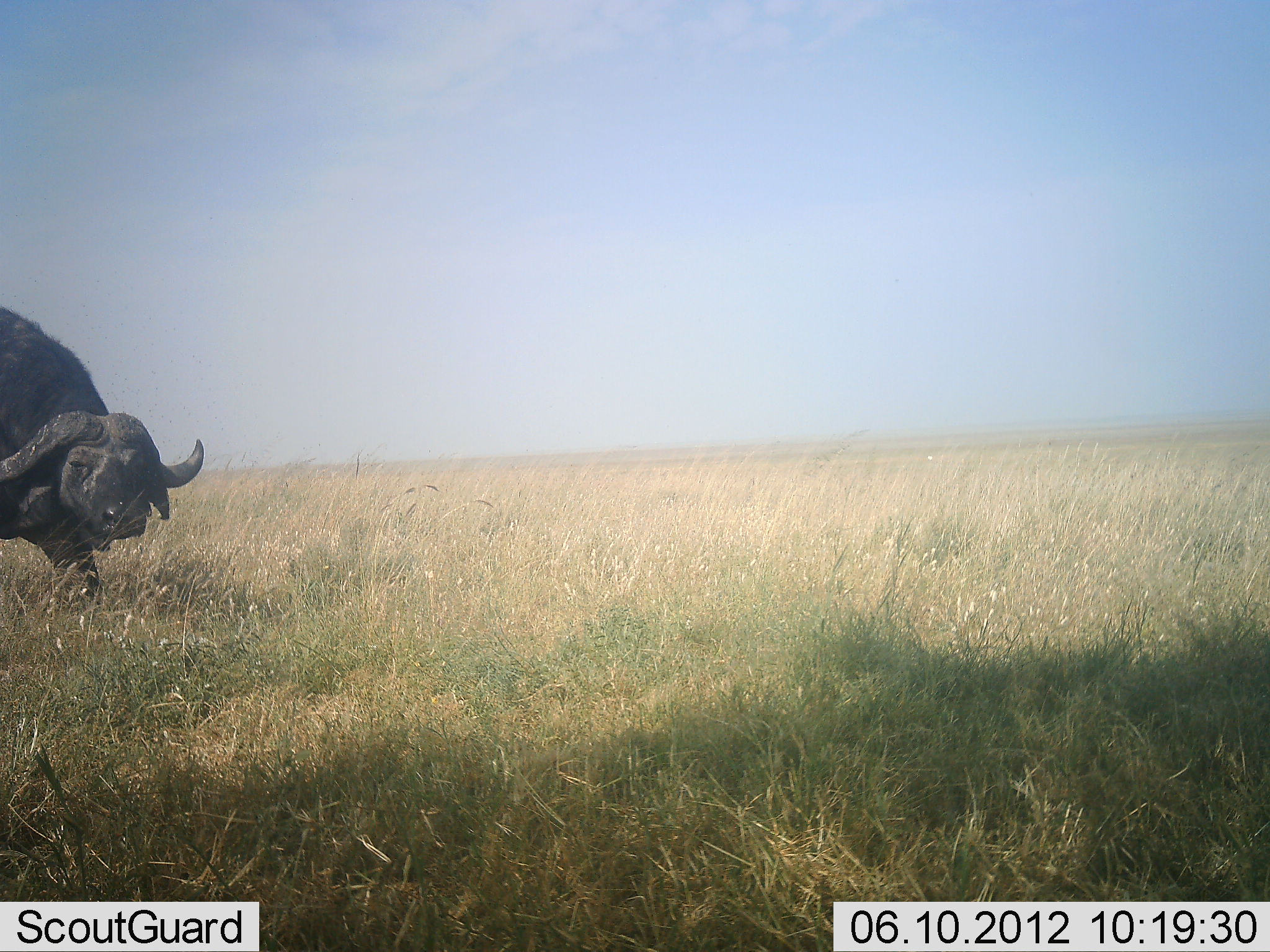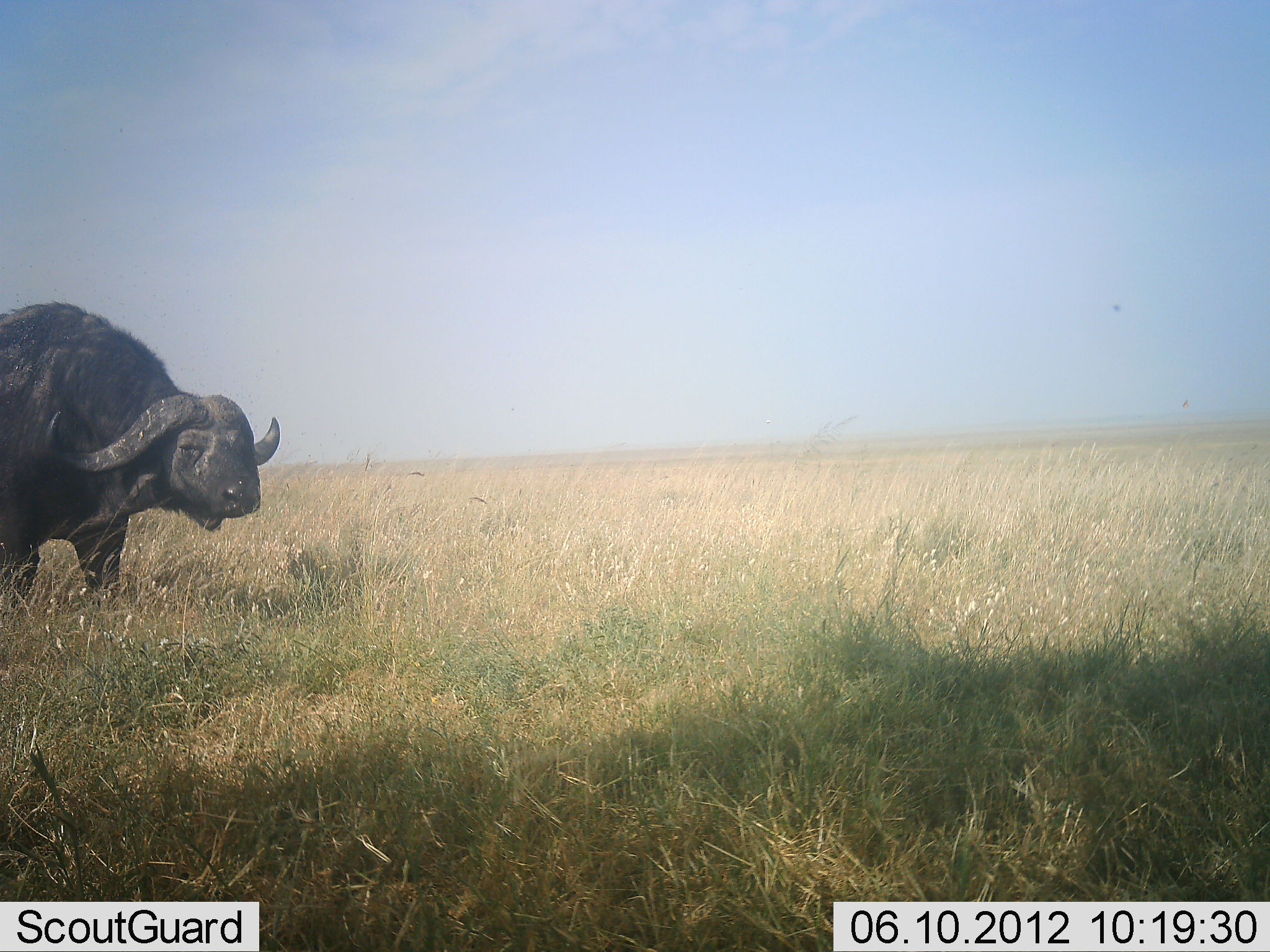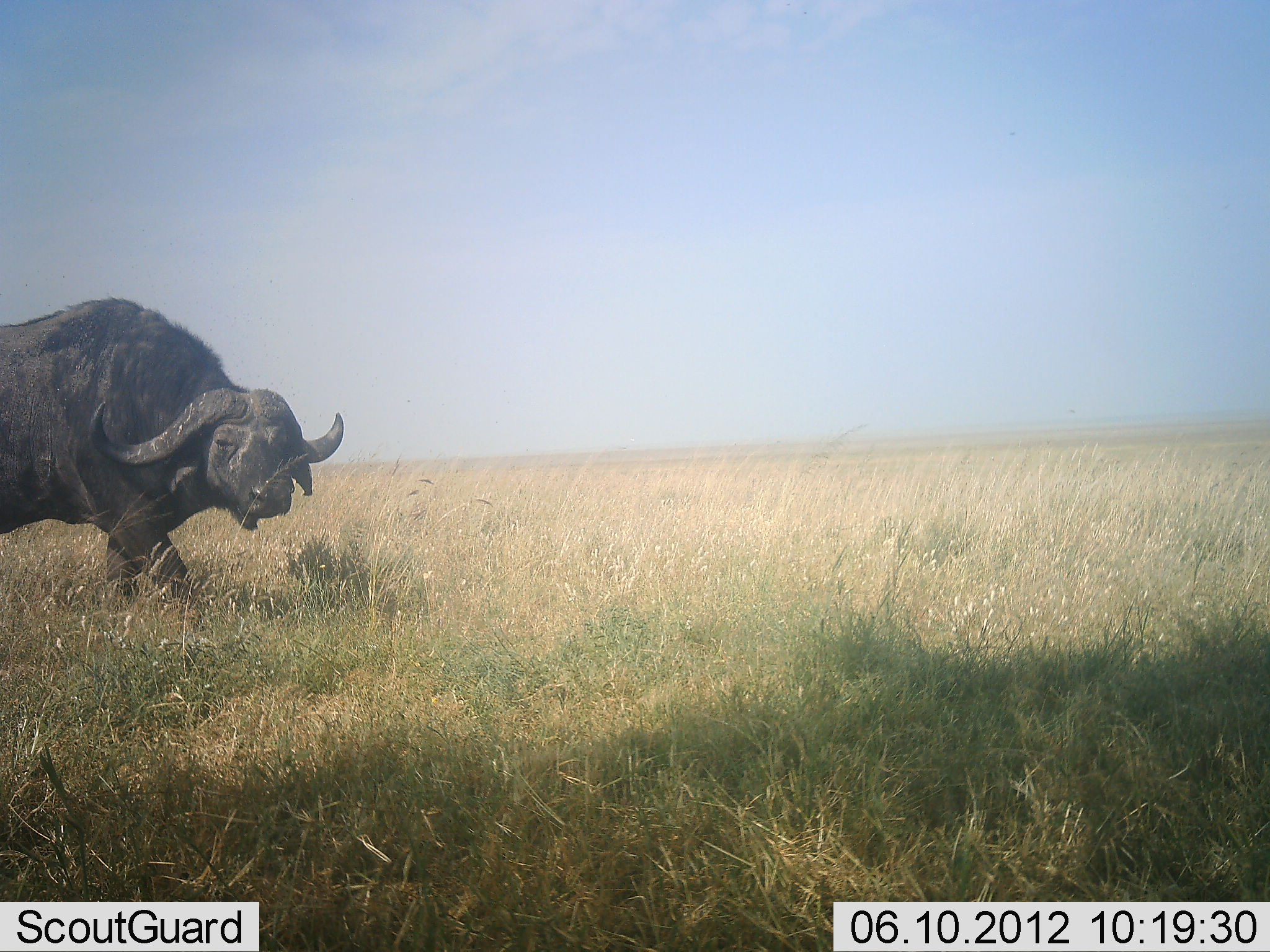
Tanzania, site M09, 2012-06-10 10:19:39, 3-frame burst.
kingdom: Animalia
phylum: Chordata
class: Mammalia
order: Artiodactyla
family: Bovidae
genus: Syncerus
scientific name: Syncerus caffer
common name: cape buffalo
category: buffalo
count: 1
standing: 10%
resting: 0%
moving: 90%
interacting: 0%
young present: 0%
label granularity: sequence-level